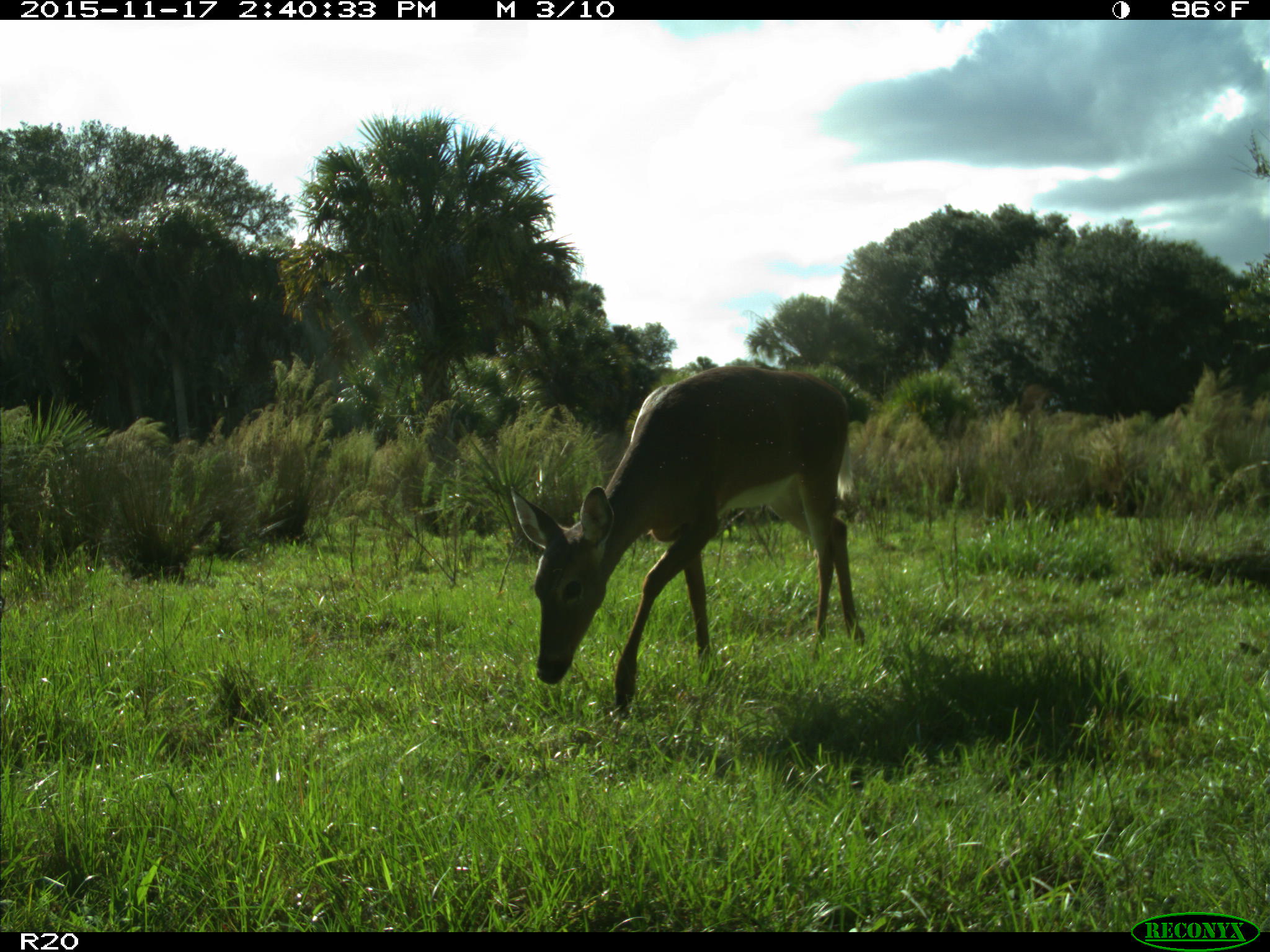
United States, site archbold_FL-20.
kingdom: Animalia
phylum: Chordata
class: Mammalia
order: Artiodactyla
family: Cervidae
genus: Odocoileus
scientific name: Odocoileus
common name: deer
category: unidentified deer